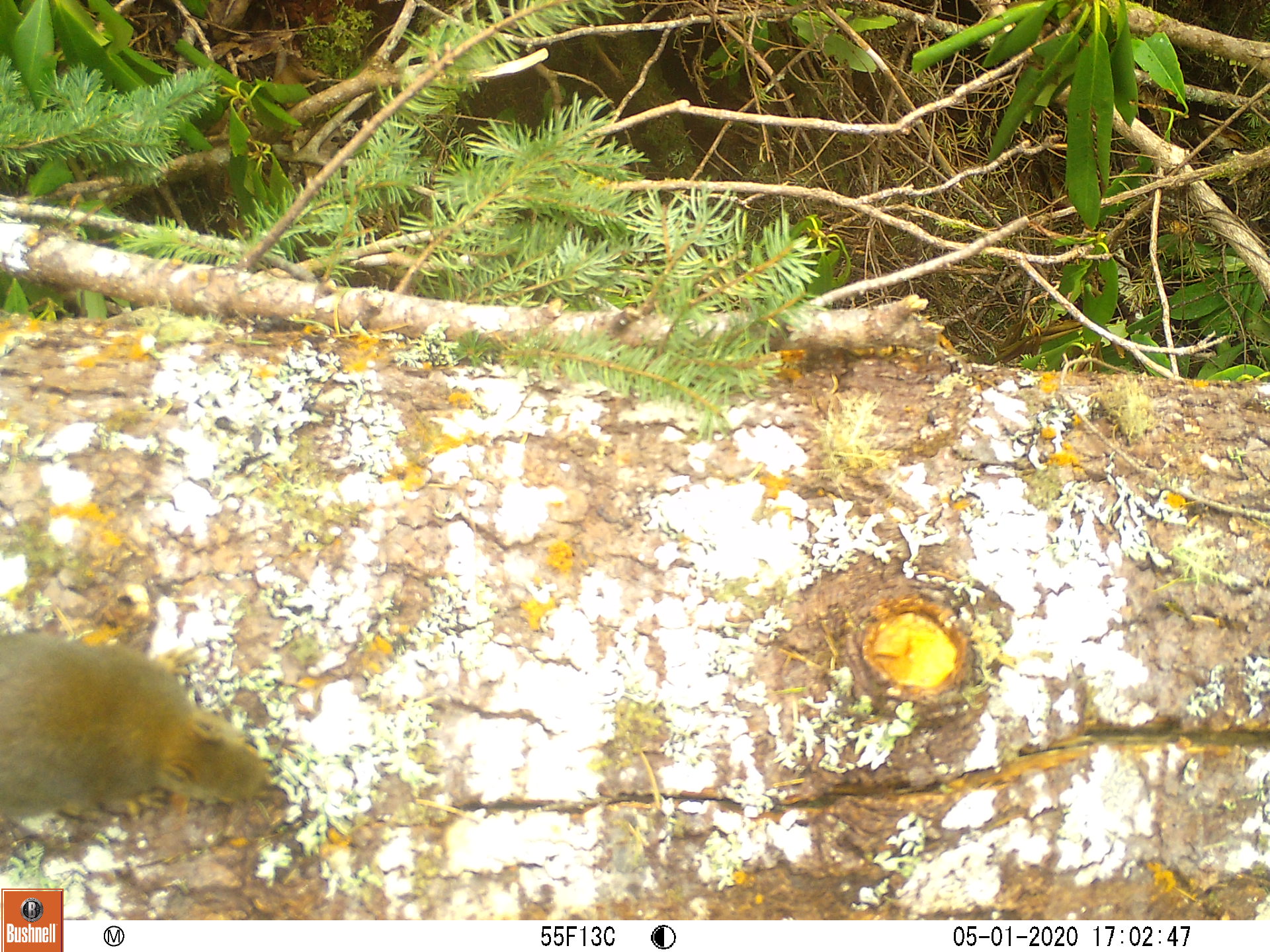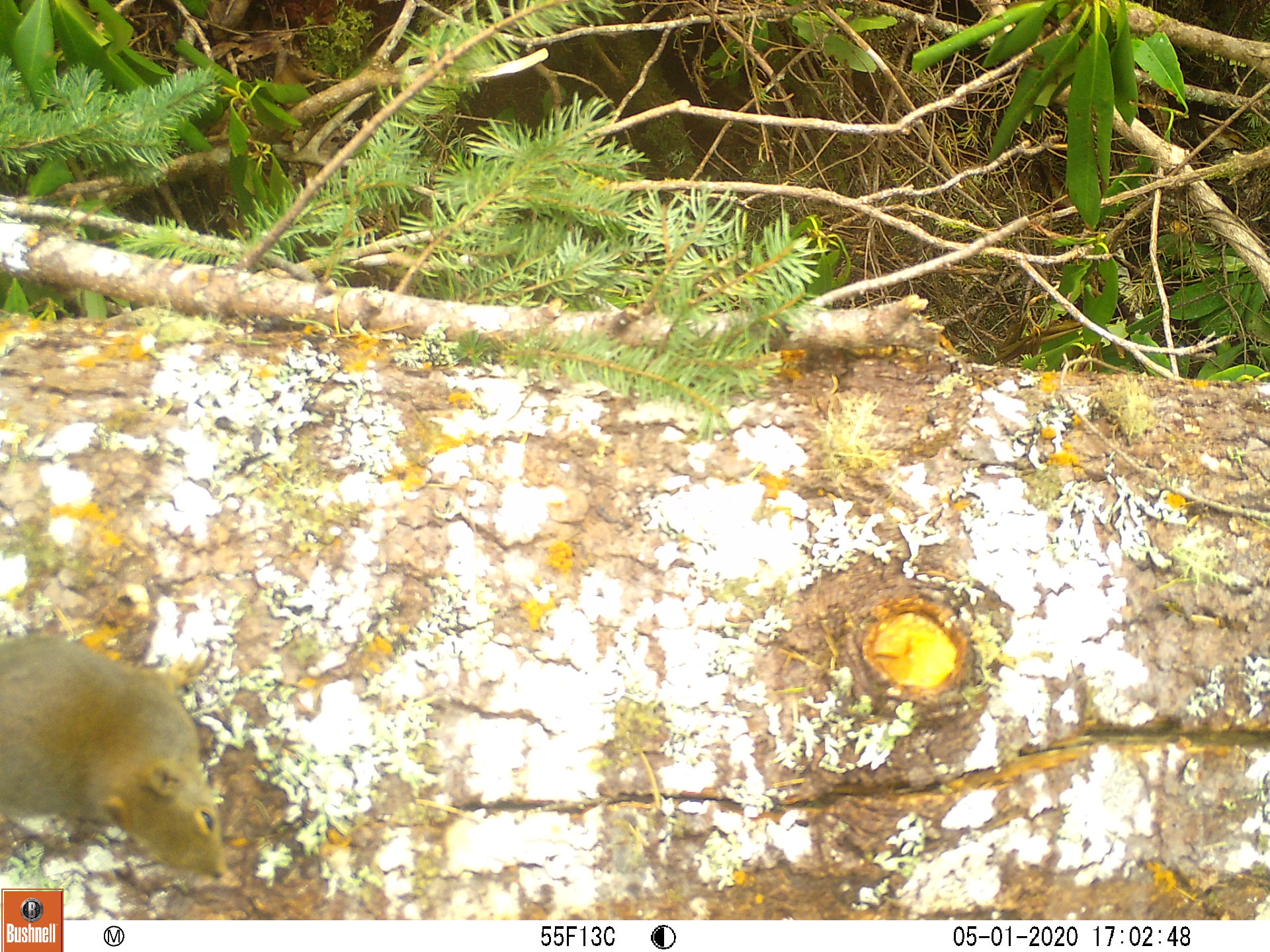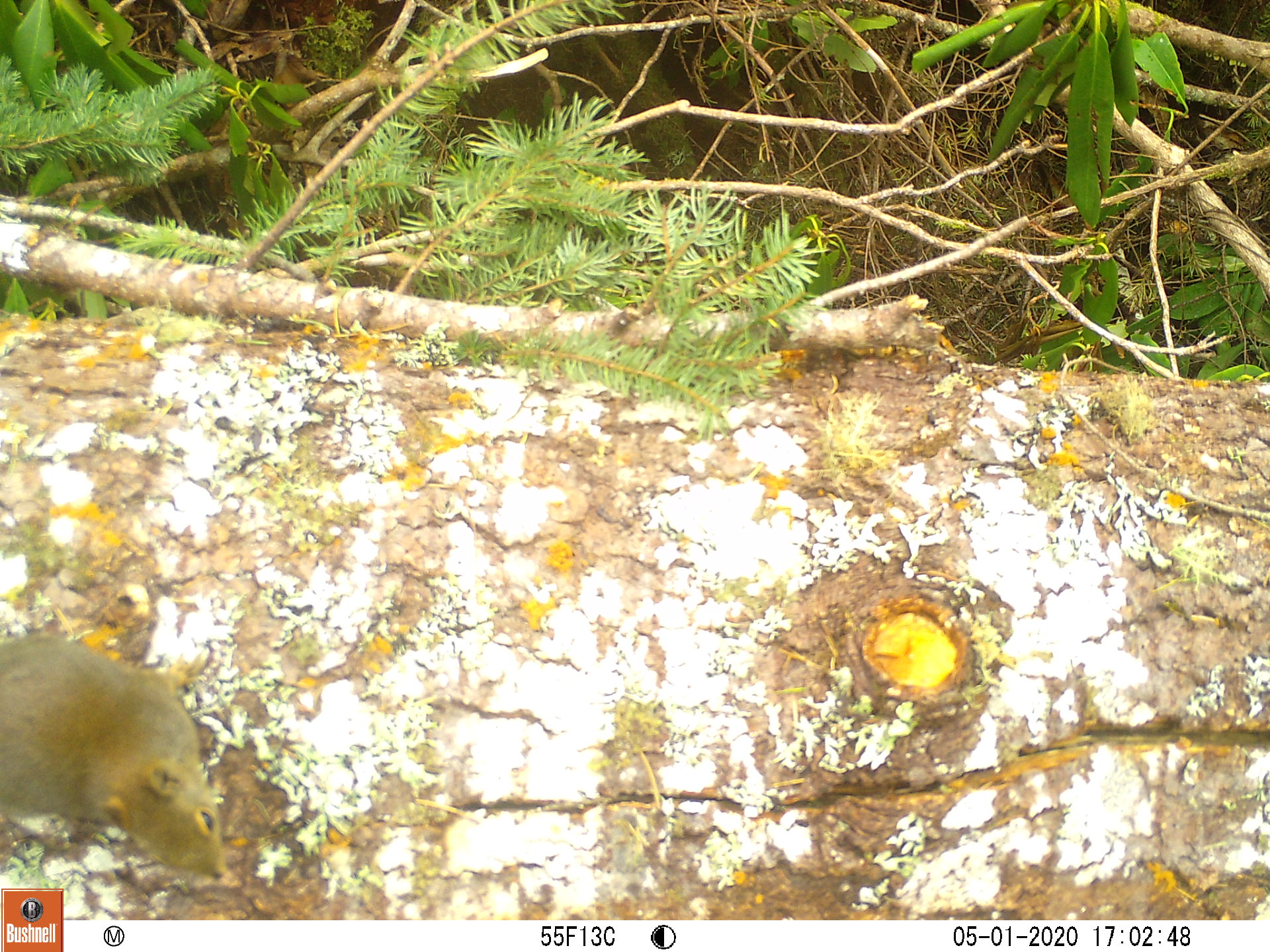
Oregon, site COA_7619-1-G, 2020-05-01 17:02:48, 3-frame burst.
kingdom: Animalia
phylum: Chordata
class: Mammalia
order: Rodentia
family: Sciuridae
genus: Tamiasciurus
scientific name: Tamiasciurus douglasii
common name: douglas squirrel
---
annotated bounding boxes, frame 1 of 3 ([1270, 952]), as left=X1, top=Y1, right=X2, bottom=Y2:
douglas squirrel: left=1, top=626, right=269, bottom=831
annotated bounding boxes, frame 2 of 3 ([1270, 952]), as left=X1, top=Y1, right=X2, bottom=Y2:
douglas squirrel: left=3, top=629, right=224, bottom=883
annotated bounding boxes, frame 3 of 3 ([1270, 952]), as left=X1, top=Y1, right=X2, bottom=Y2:
douglas squirrel: left=0, top=628, right=222, bottom=882